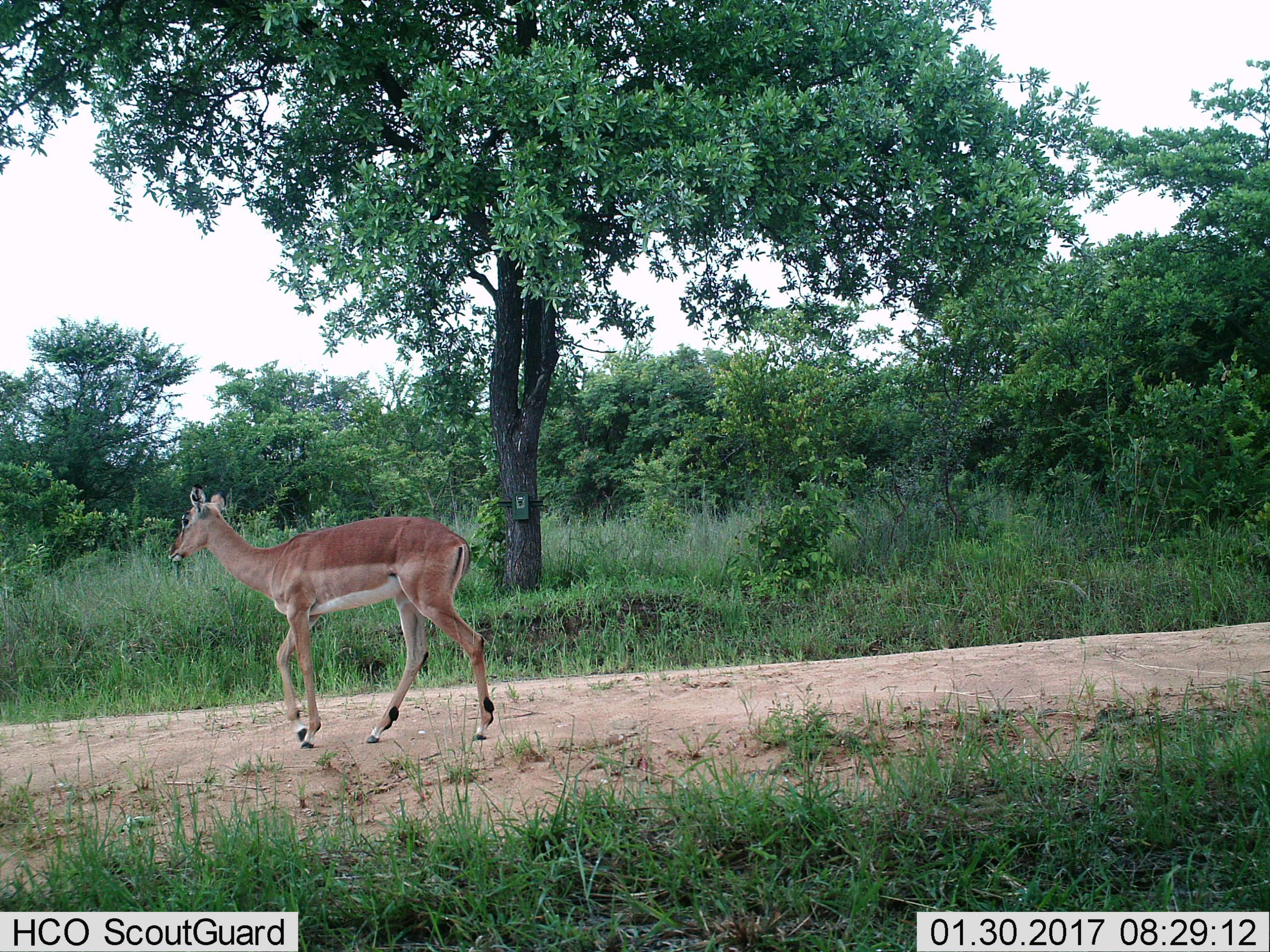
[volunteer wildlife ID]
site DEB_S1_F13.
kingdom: Animalia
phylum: Chordata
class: Mammalia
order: Artiodactyla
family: Bovidae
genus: Aepyceros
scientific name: Aepyceros melampus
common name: impala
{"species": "impala (Aepyceros melampus)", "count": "1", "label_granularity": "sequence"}